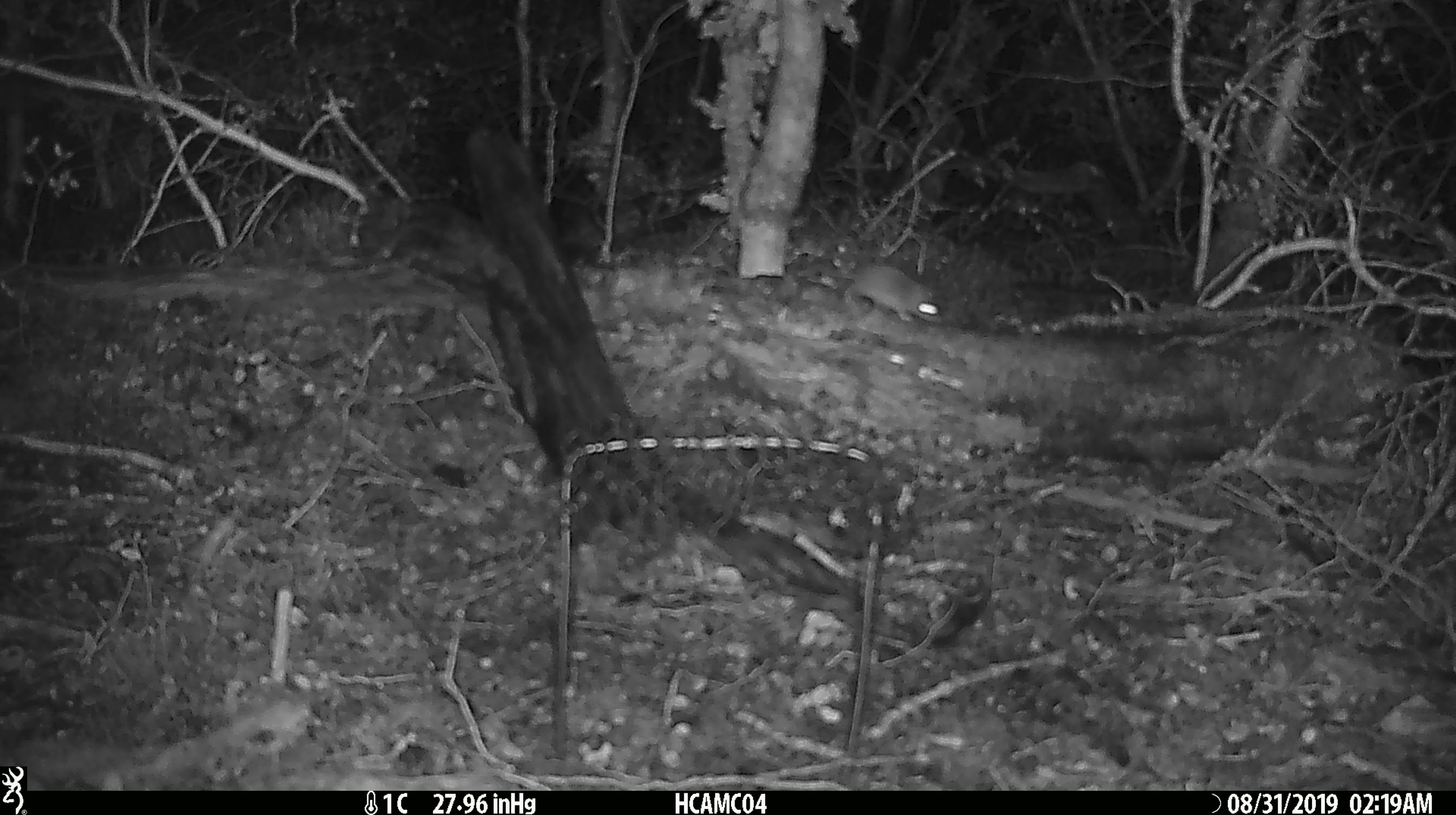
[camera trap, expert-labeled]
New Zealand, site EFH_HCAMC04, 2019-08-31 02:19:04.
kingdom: Animalia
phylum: Chordata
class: Mammalia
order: Rodentia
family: Muridae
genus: Mus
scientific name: Mus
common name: mouse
Mouse (Mus).